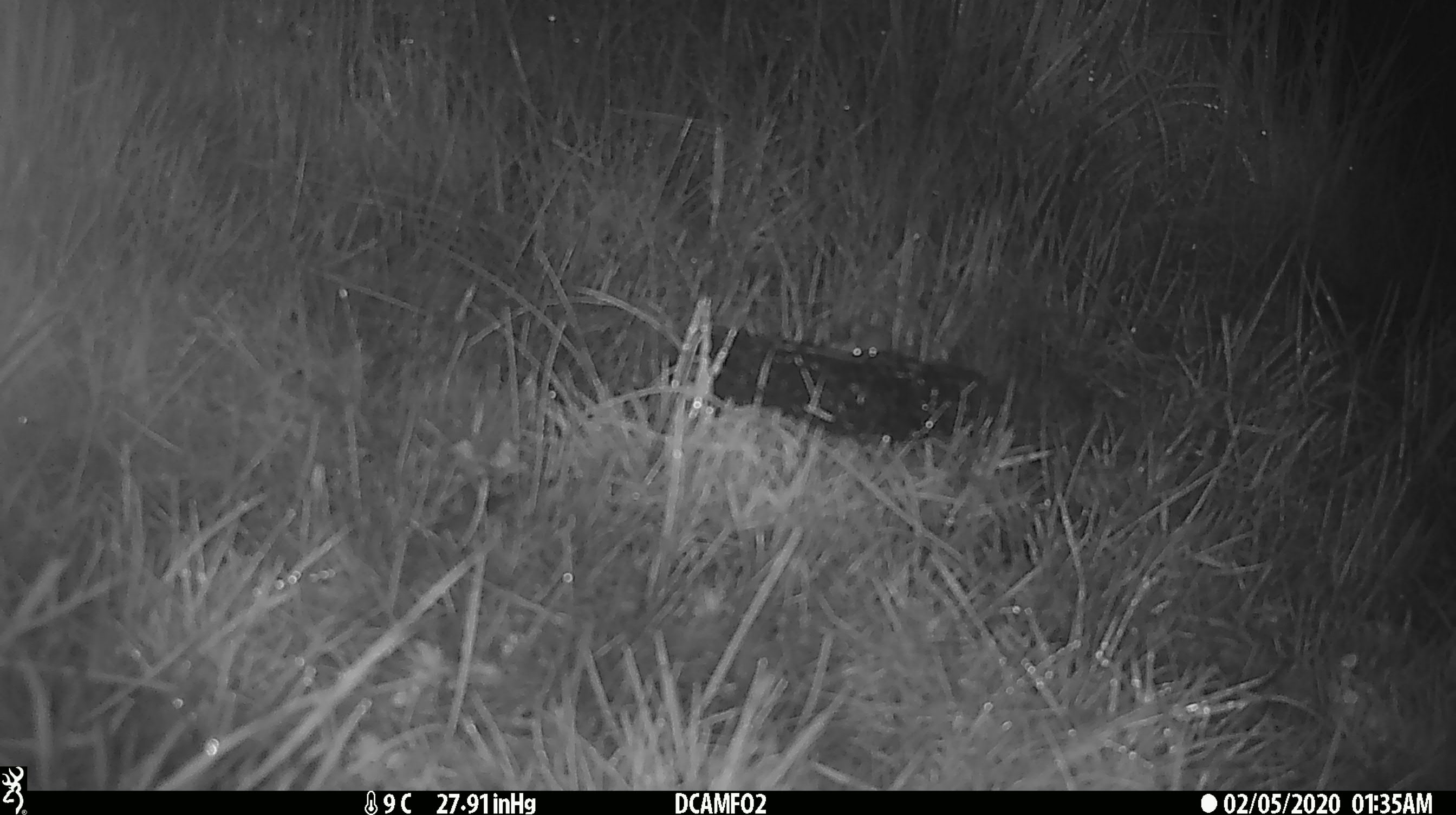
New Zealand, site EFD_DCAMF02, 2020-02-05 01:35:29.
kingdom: Animalia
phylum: Chordata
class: Mammalia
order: Rodentia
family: Muridae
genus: Mus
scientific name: Mus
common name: mouse